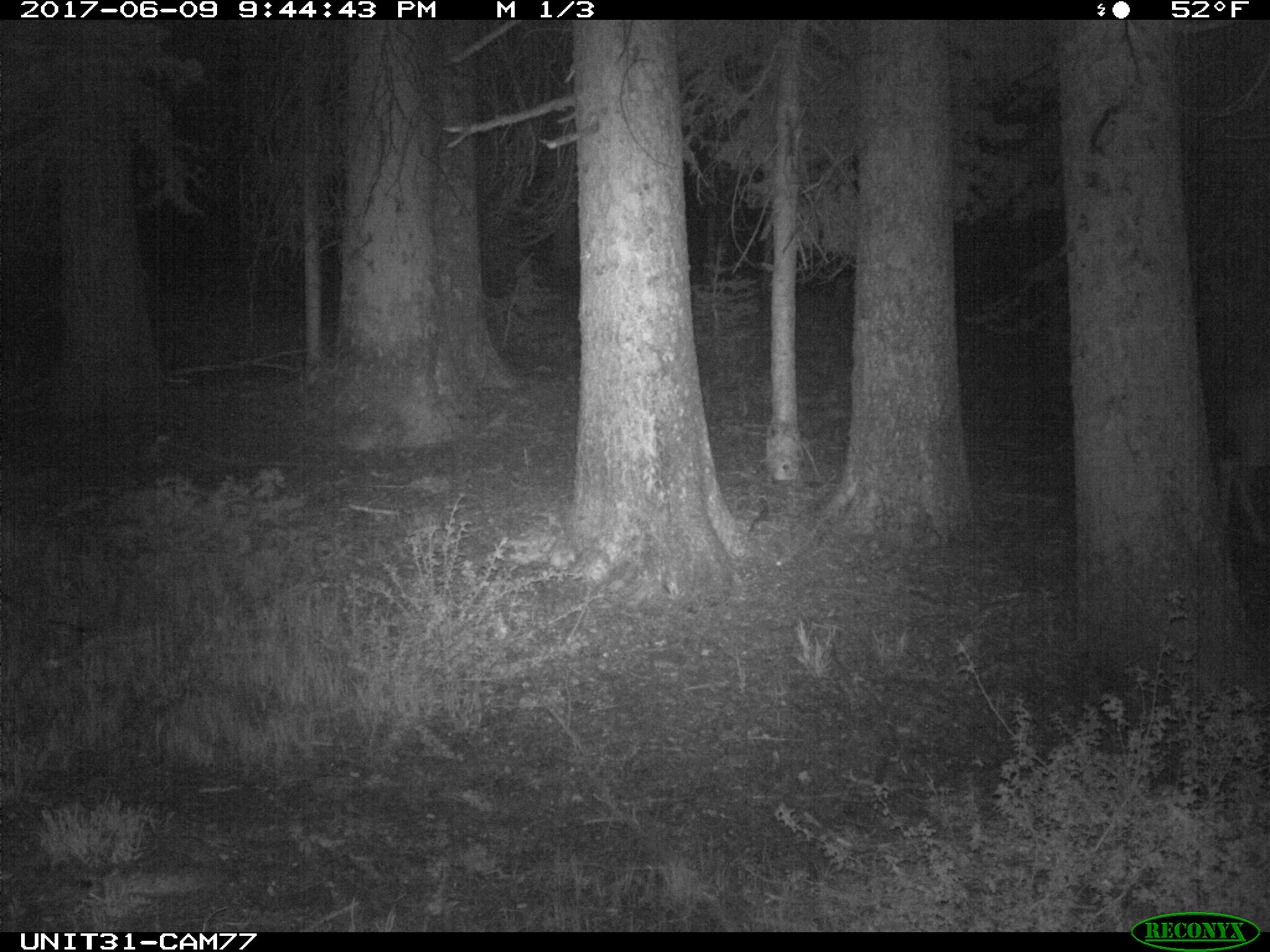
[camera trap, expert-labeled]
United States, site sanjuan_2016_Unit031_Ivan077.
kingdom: Animalia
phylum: Chordata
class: Mammalia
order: Artiodactyla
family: Cervidae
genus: Odocoileus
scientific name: Odocoileus hemionus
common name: mule deer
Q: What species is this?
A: Odocoileus hemionus (mule deer).